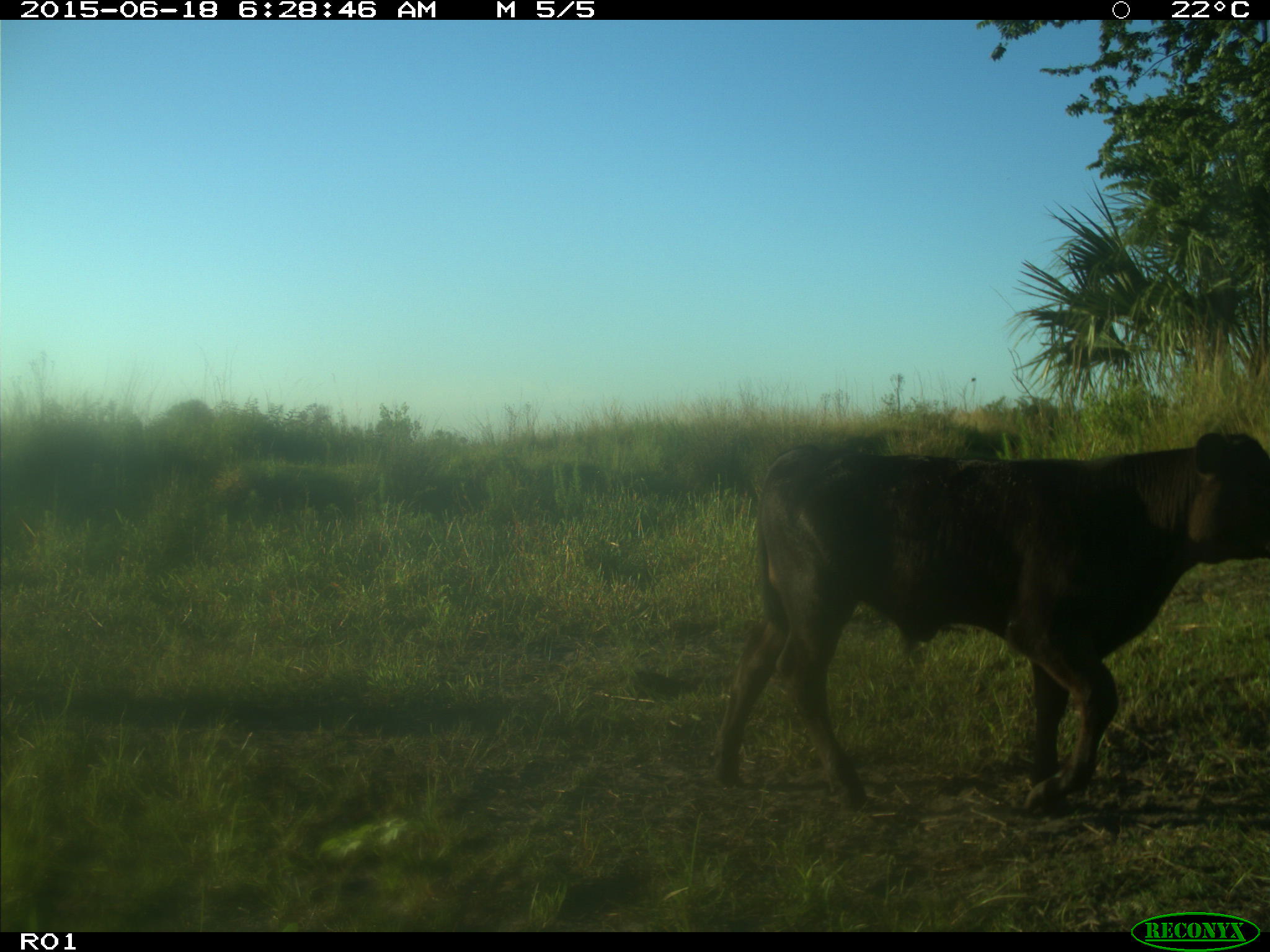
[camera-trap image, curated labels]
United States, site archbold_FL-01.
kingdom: Animalia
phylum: Chordata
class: Mammalia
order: Artiodactyla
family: Bovidae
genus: Bos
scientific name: Bos taurus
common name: domestic cow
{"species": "Bos taurus (domestic cow)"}